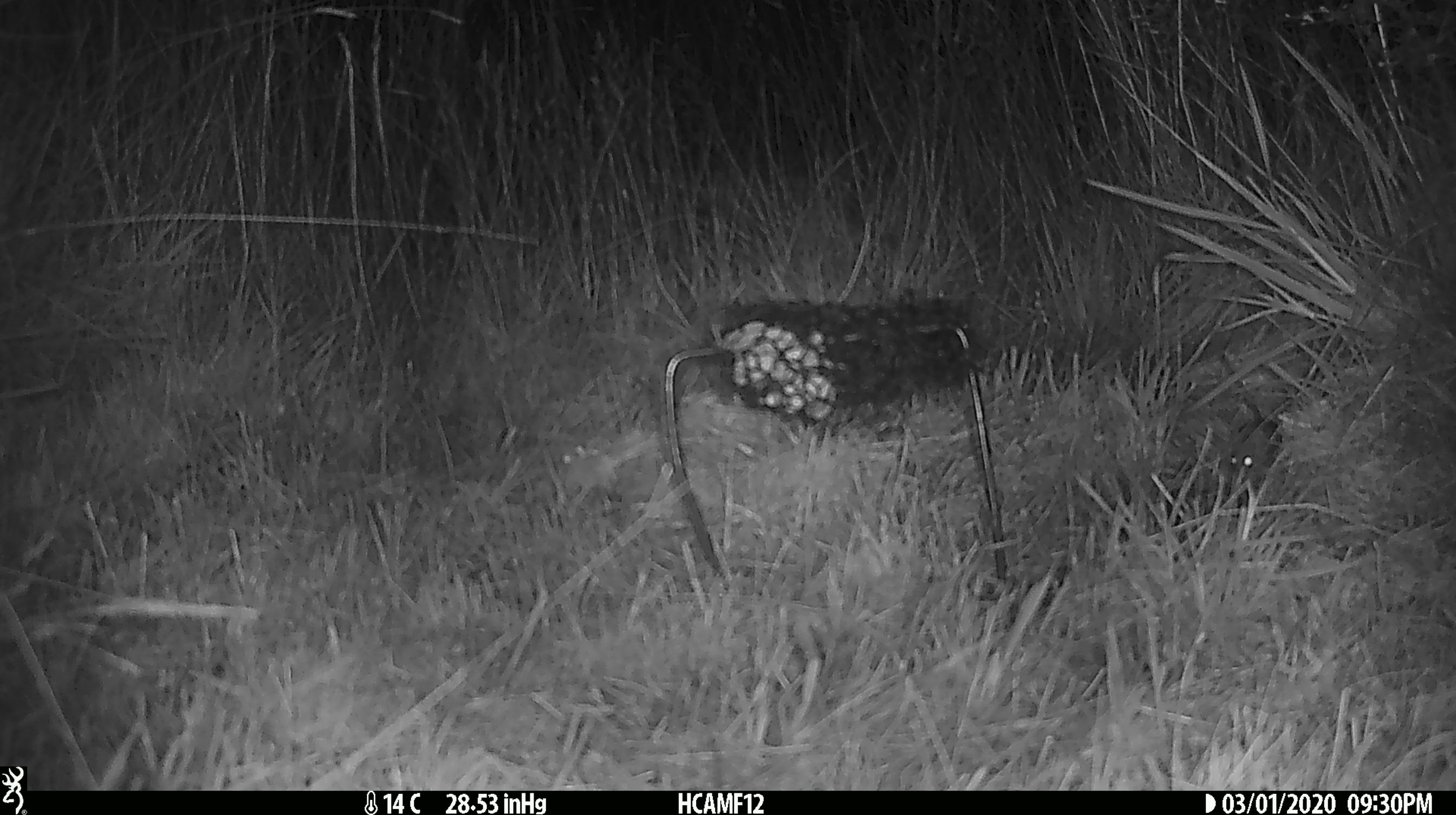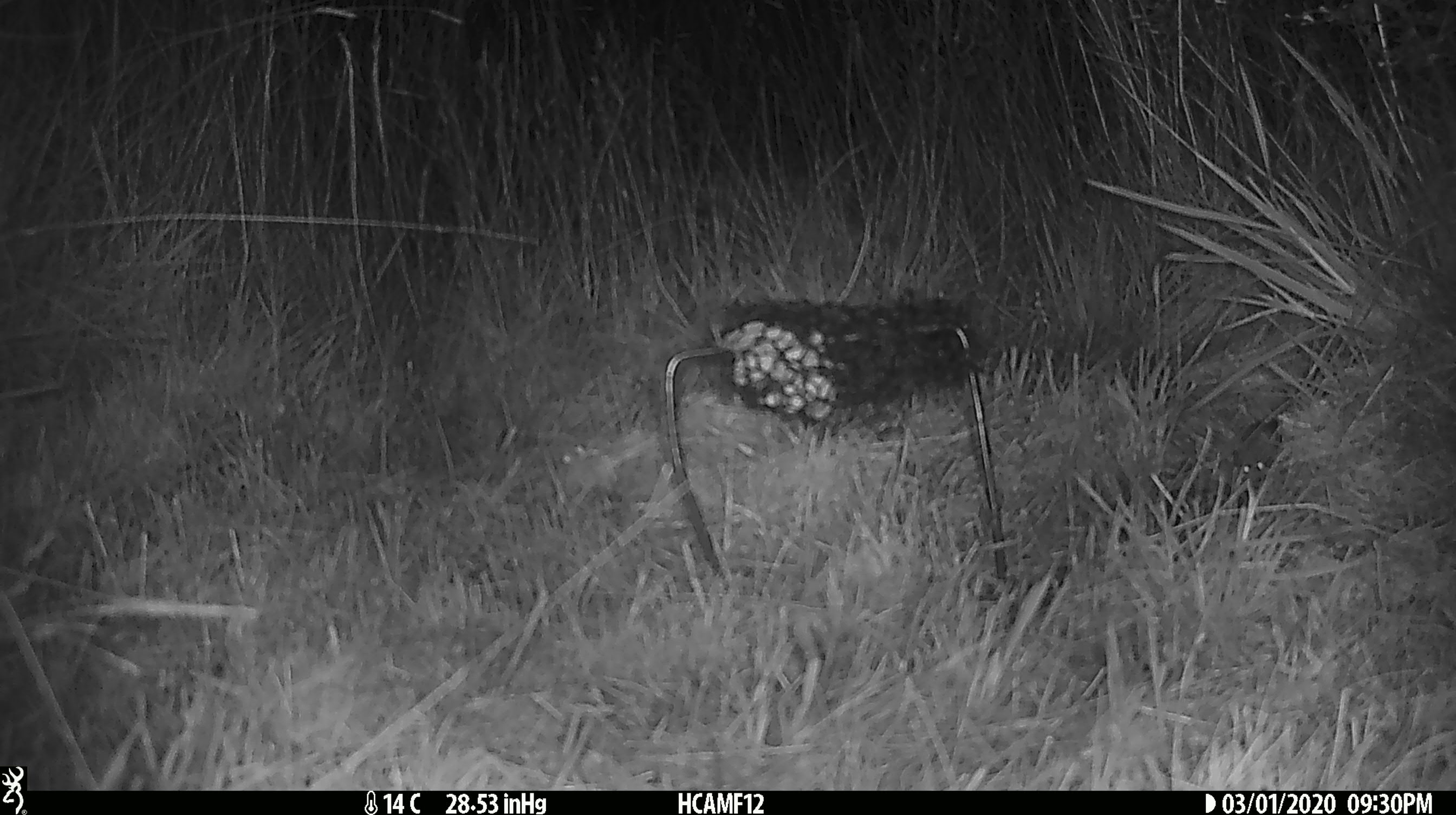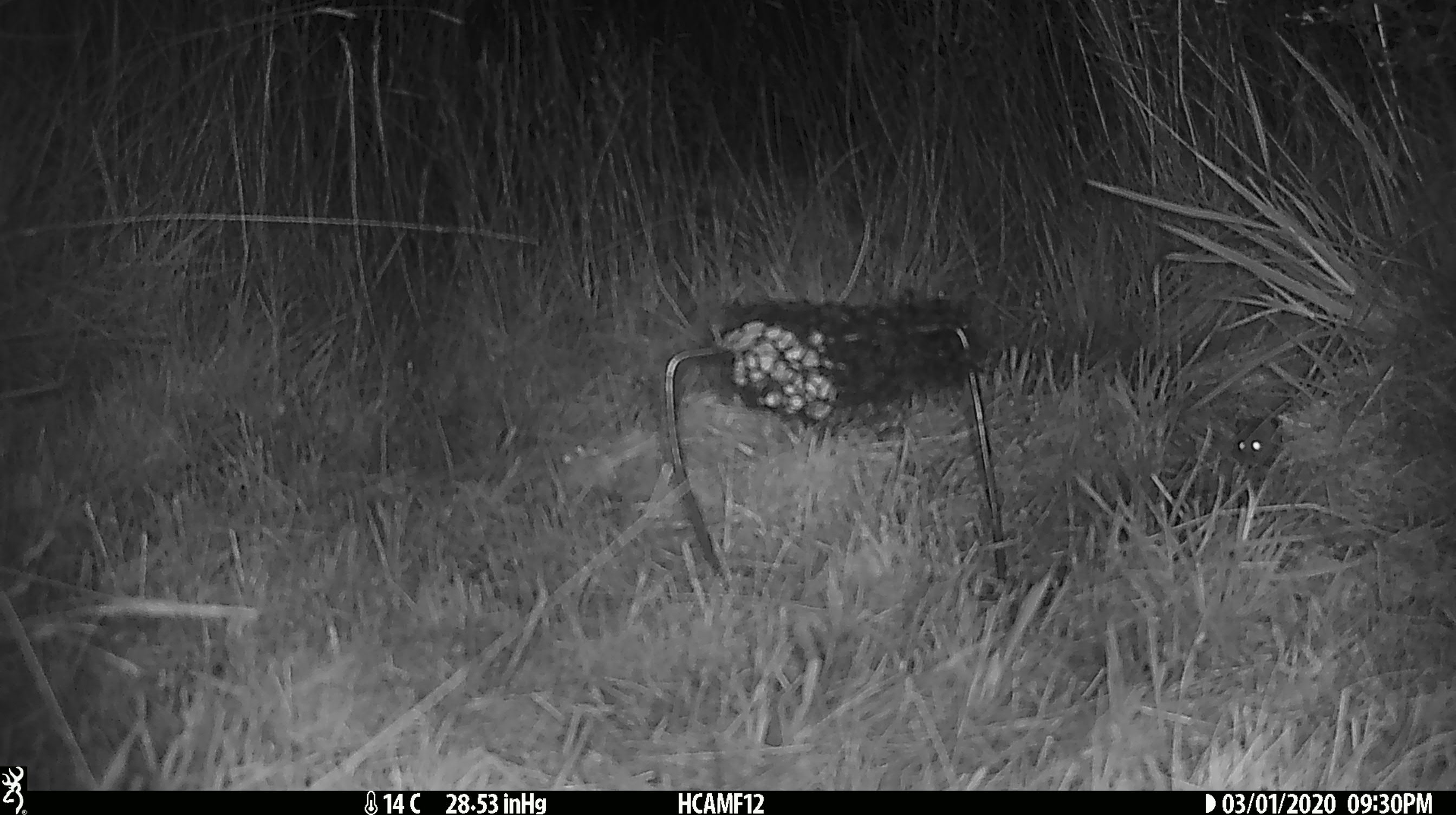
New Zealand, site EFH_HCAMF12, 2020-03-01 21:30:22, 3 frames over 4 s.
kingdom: Animalia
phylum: Chordata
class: Mammalia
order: Rodentia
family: Muridae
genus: Mus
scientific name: Mus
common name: mouse